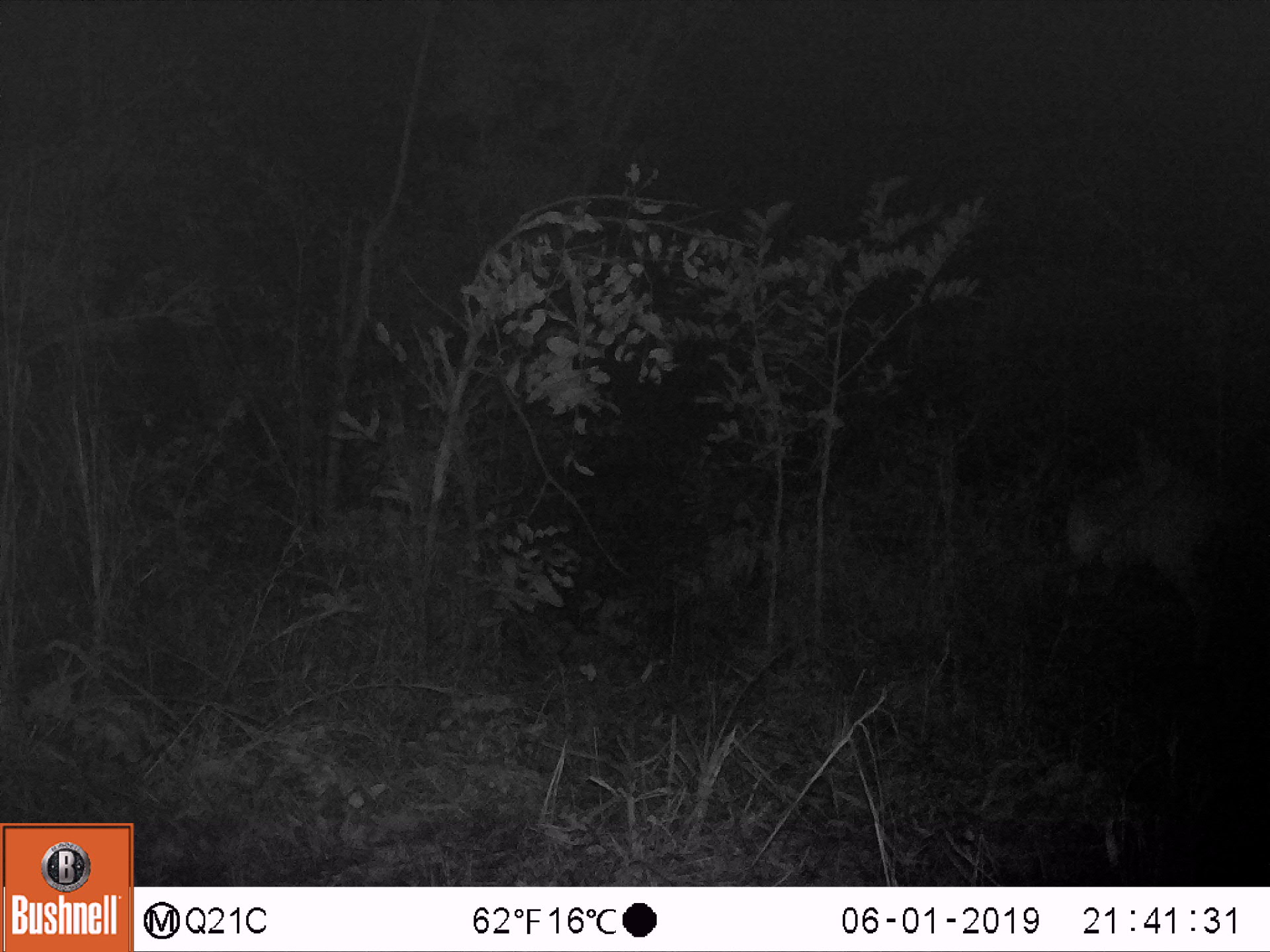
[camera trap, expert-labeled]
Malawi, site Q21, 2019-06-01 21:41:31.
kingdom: Animalia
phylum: Chordata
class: Mammalia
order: Artiodactyla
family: Bovidae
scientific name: Antilopinae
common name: small antelope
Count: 1.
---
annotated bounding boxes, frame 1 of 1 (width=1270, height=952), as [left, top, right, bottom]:
small antelope: [1045, 418, 1229, 684]